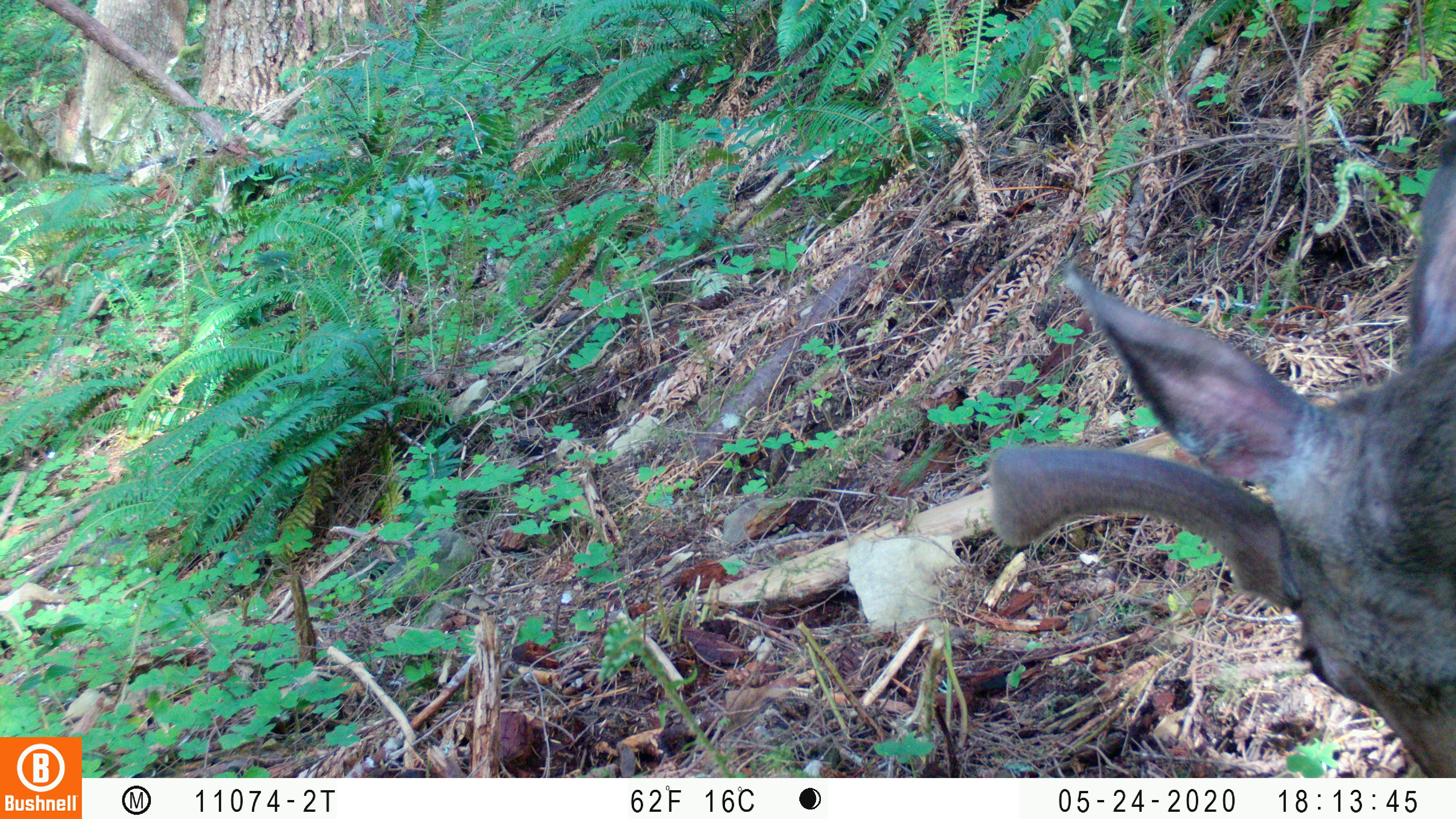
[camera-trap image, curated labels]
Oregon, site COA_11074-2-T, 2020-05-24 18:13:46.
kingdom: Animalia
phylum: Chordata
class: Mammalia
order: Artiodactyla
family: Cervidae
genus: Odocoileus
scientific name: Odocoileus hemionus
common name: black-tailed deer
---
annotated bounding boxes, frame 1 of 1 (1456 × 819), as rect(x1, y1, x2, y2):
black-tailed deer: rect(984, 145, 1449, 765)